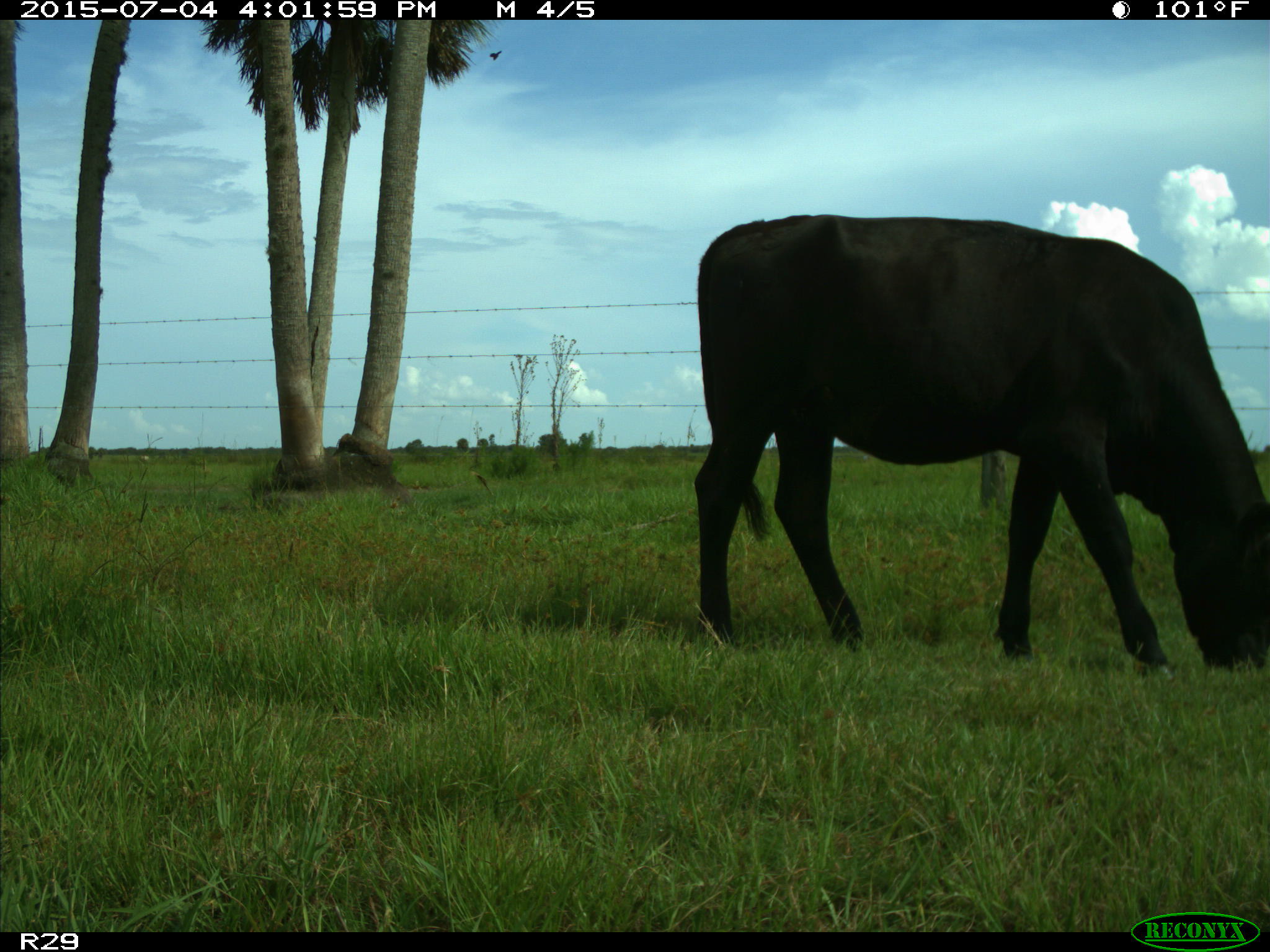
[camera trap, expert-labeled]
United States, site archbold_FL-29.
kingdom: Animalia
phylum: Chordata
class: Mammalia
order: Artiodactyla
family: Bovidae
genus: Bos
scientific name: Bos taurus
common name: domestic cow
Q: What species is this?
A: Bos taurus (domestic cow).